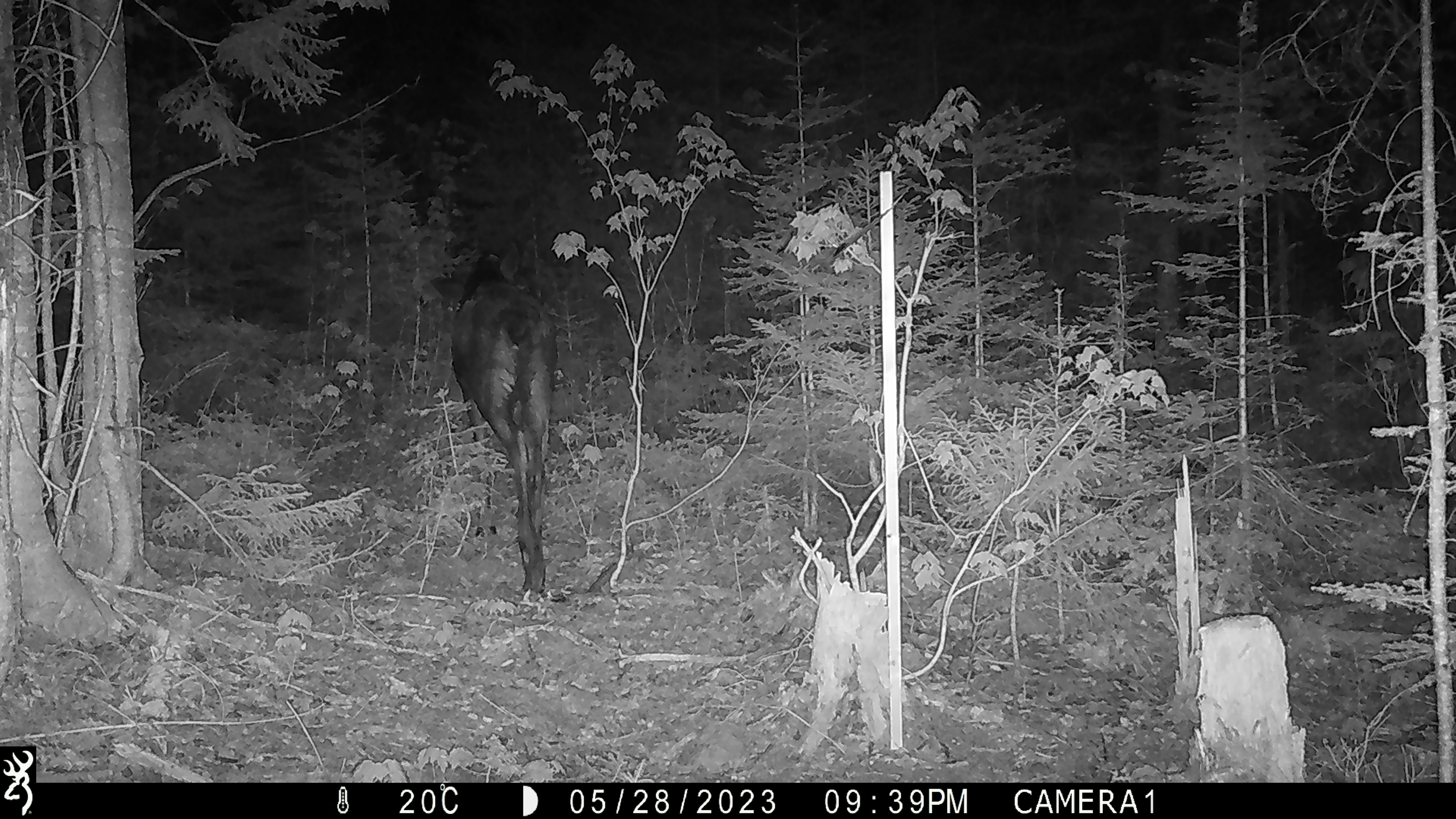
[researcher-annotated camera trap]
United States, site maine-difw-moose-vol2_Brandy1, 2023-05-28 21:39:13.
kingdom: Animalia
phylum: Chordata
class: Mammalia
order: Artiodactyla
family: Cervidae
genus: Alces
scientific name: Alces alces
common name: moose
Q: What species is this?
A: Moose (Alces alces).